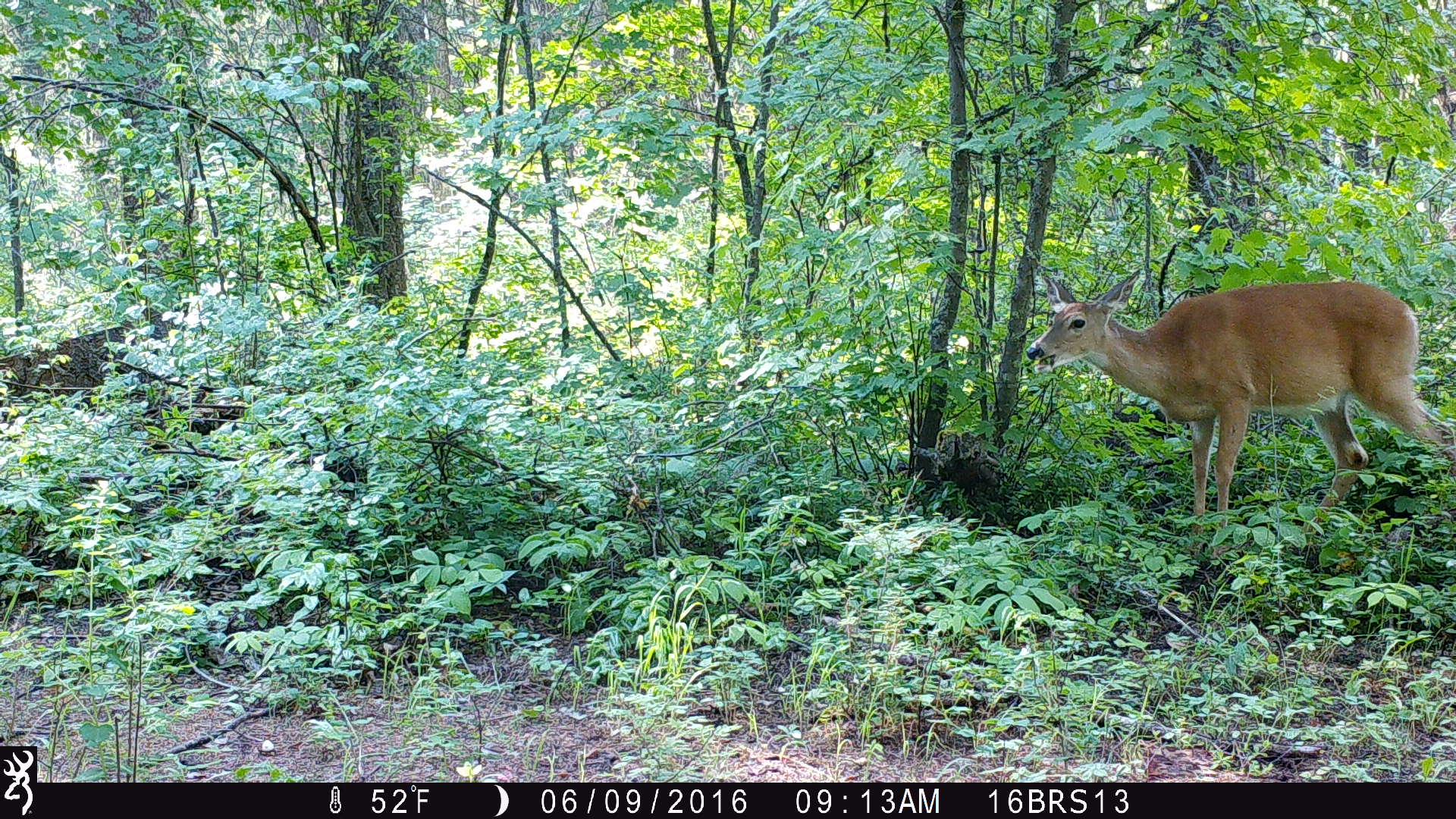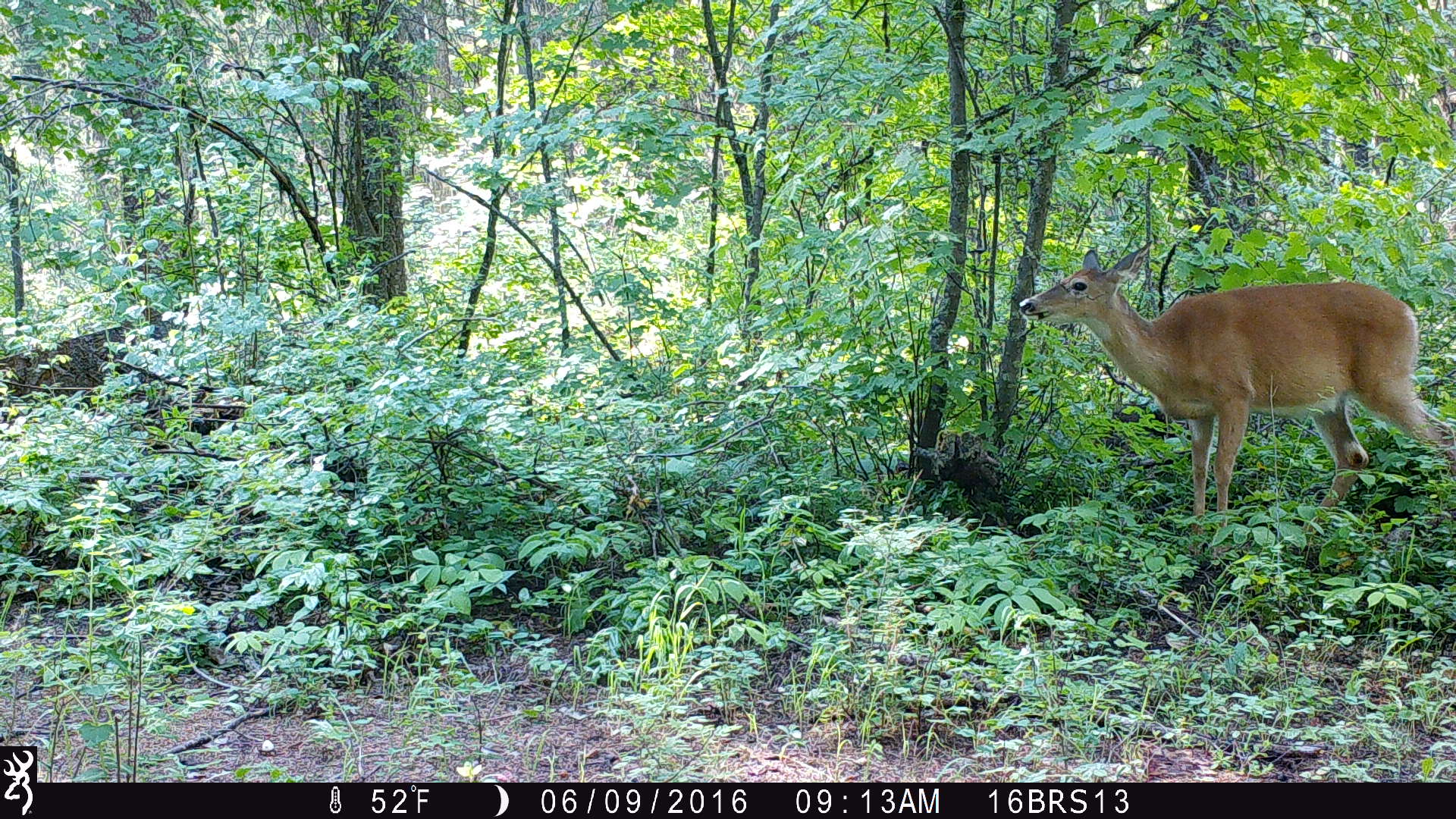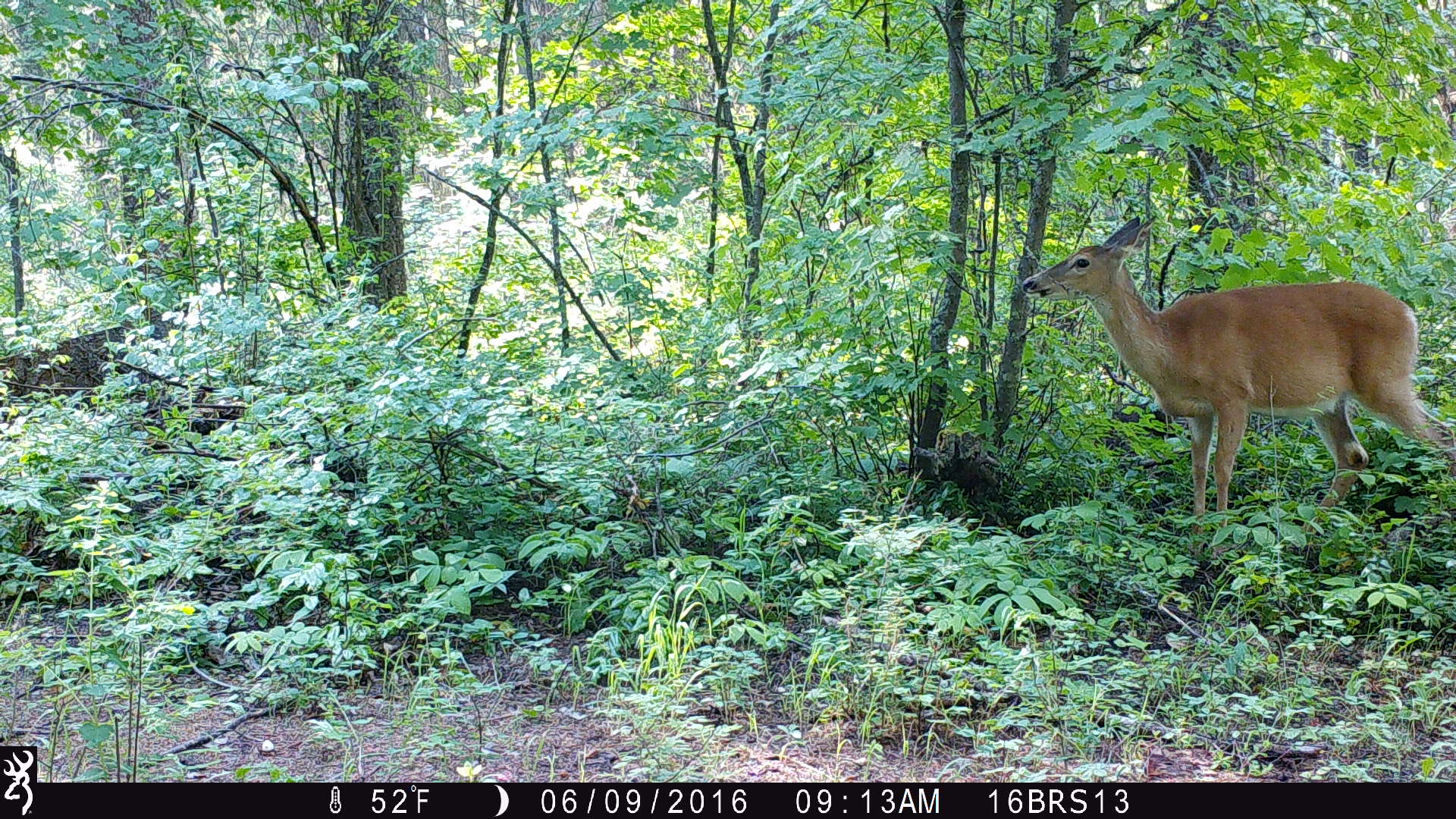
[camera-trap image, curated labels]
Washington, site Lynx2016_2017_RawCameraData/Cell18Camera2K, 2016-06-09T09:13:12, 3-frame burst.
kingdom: Animalia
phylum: Chordata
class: Mammalia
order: Artiodactyla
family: Cervidae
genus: Odocoileus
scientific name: Odocoileus virginianus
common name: white-tailed deer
Odocoileus virginianus (white-tailed deer). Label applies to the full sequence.